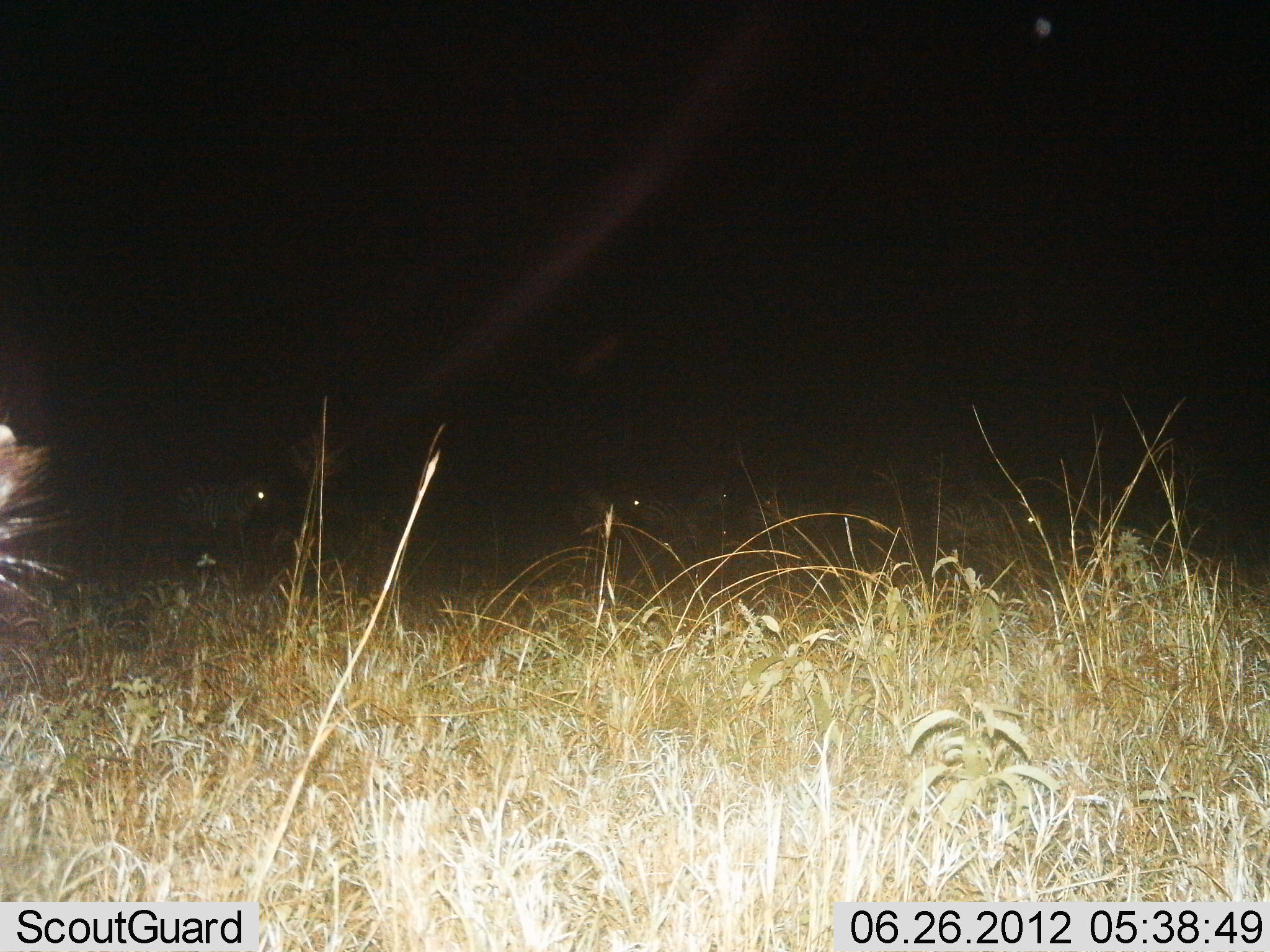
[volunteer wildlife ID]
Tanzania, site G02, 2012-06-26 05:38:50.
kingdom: Animalia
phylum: Chordata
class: Mammalia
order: Perissodactyla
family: Equidae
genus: Equus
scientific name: Equus quagga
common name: plains zebra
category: zebra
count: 3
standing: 40%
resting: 0%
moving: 50%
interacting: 0%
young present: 0%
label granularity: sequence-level